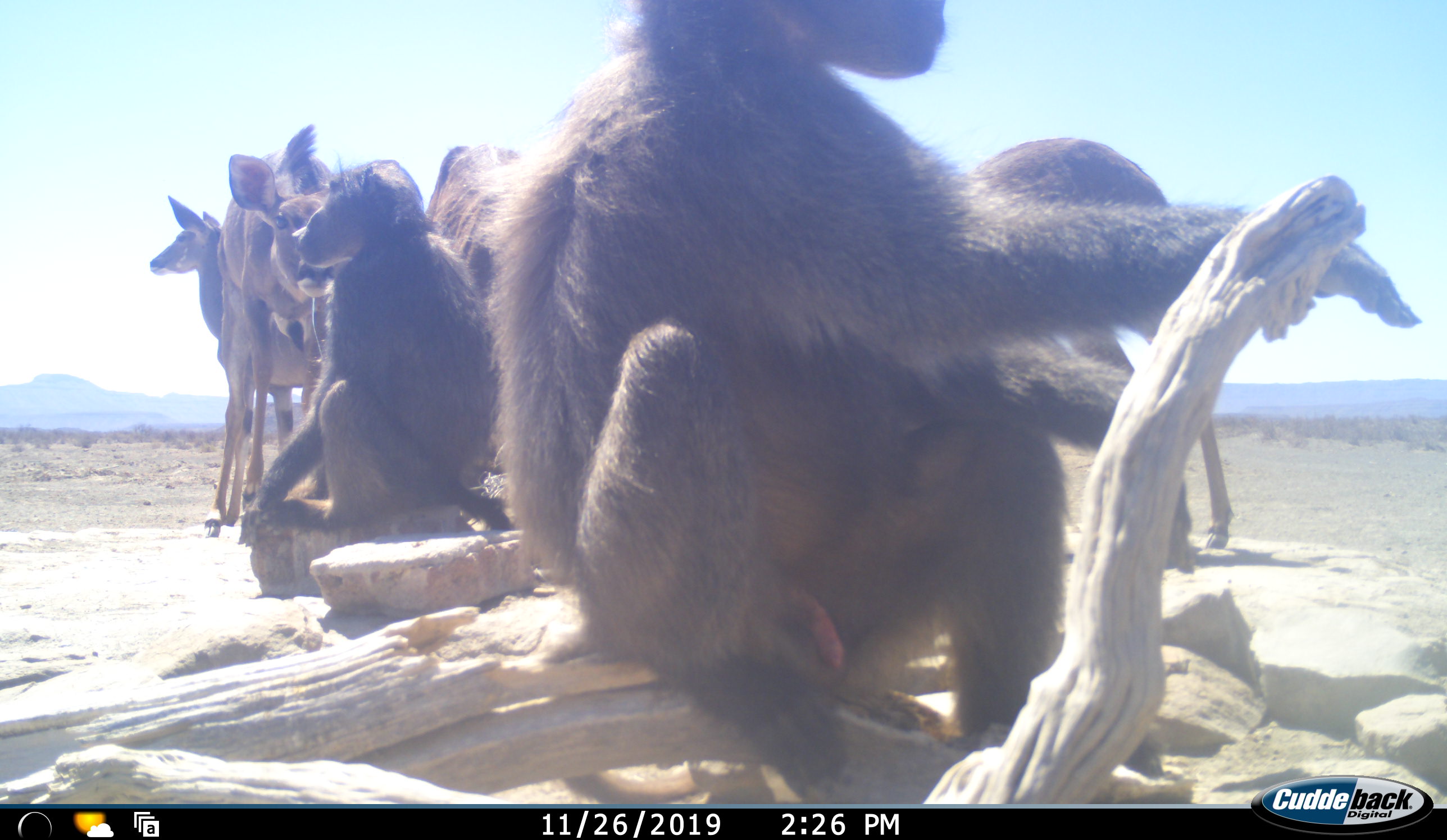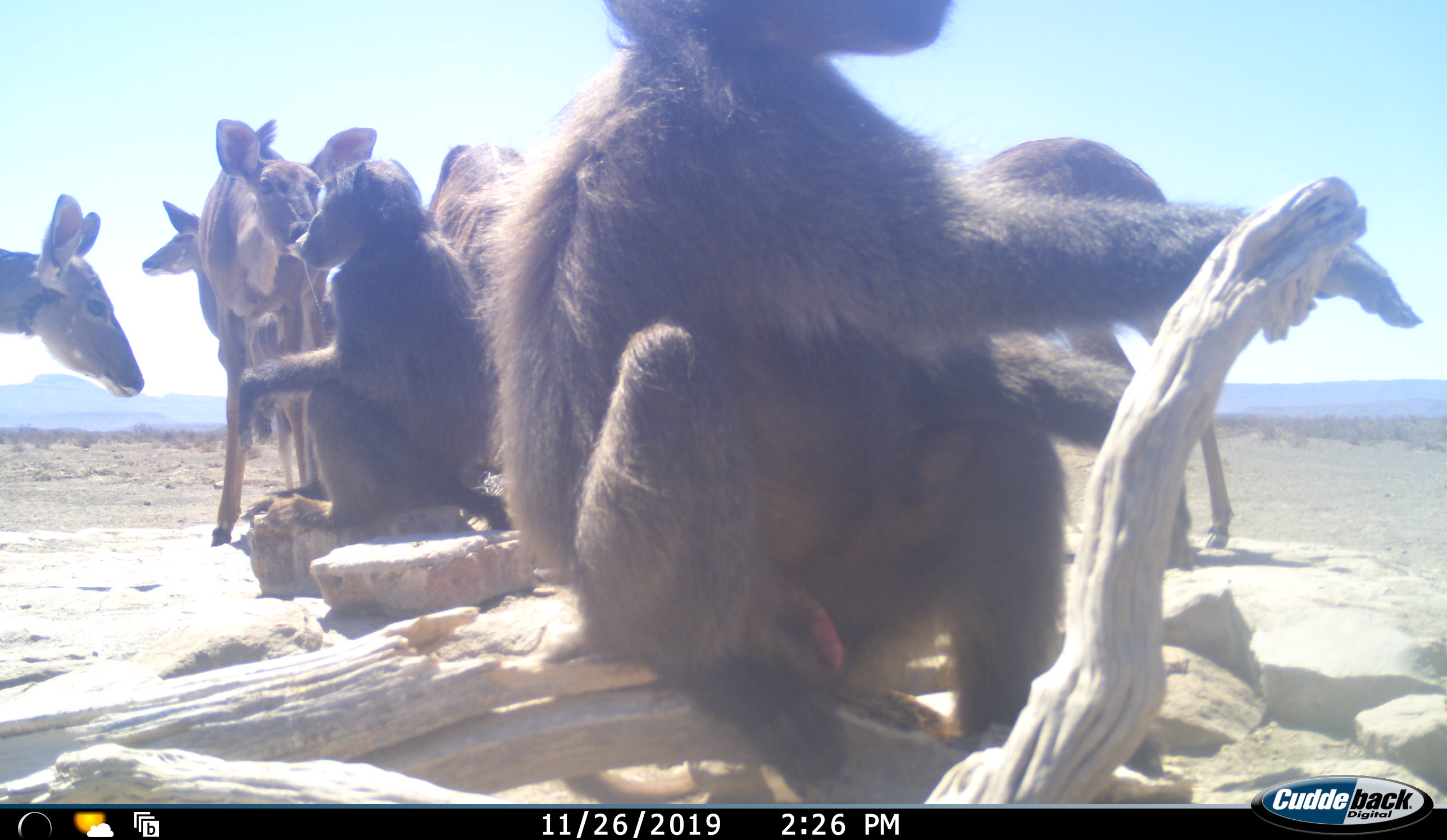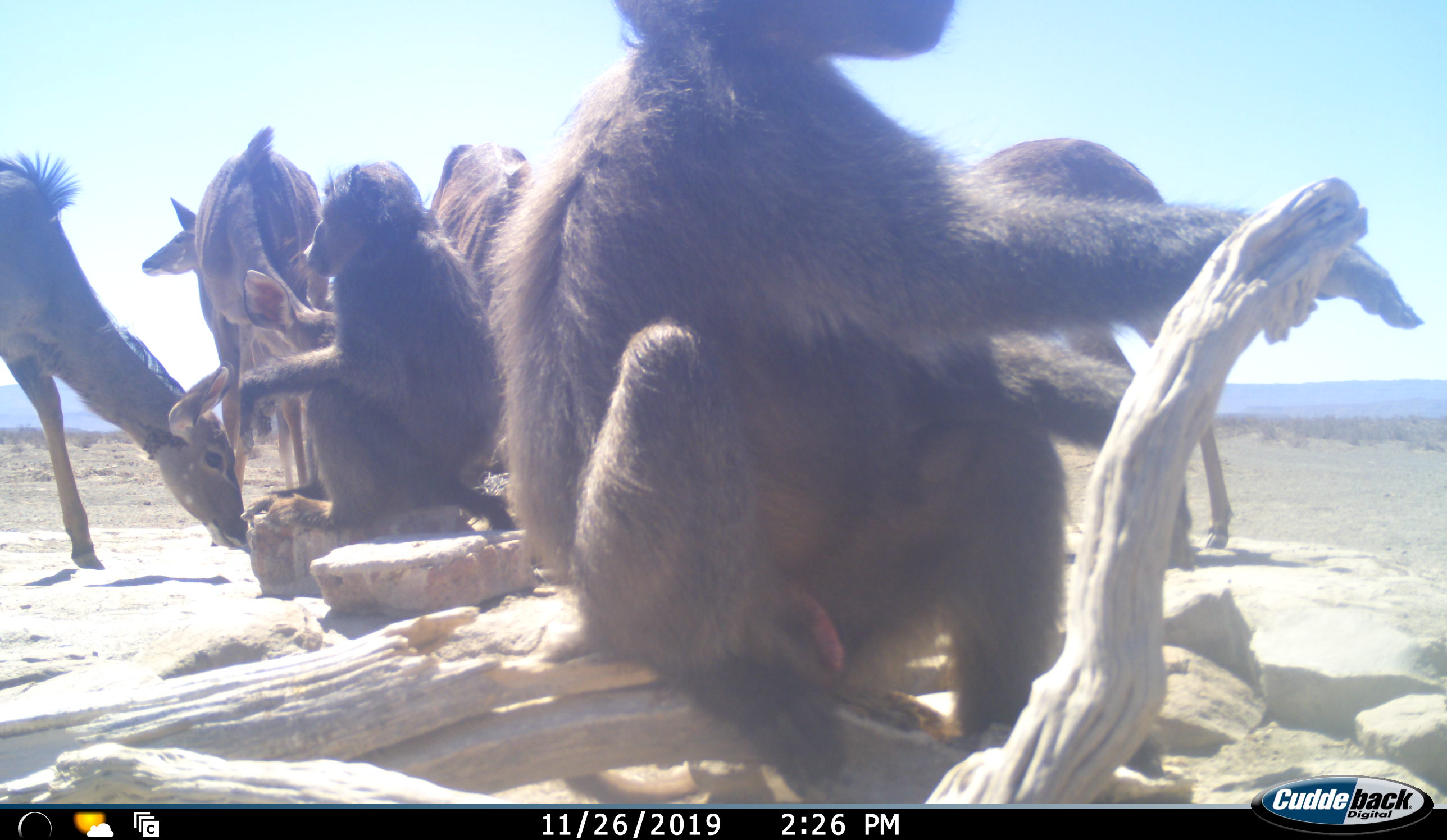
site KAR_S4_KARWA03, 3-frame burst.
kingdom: Animalia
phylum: Chordata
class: Mammalia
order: Primates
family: Cercopithecidae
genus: Papio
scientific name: Papio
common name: baboon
Baboon (Papio), count 2. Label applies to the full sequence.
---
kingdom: Animalia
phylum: Chordata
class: Mammalia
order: Artiodactyla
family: Bovidae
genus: Tragelaphus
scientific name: Tragelaphus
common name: kudu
Kudu (Tragelaphus), count 5. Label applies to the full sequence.